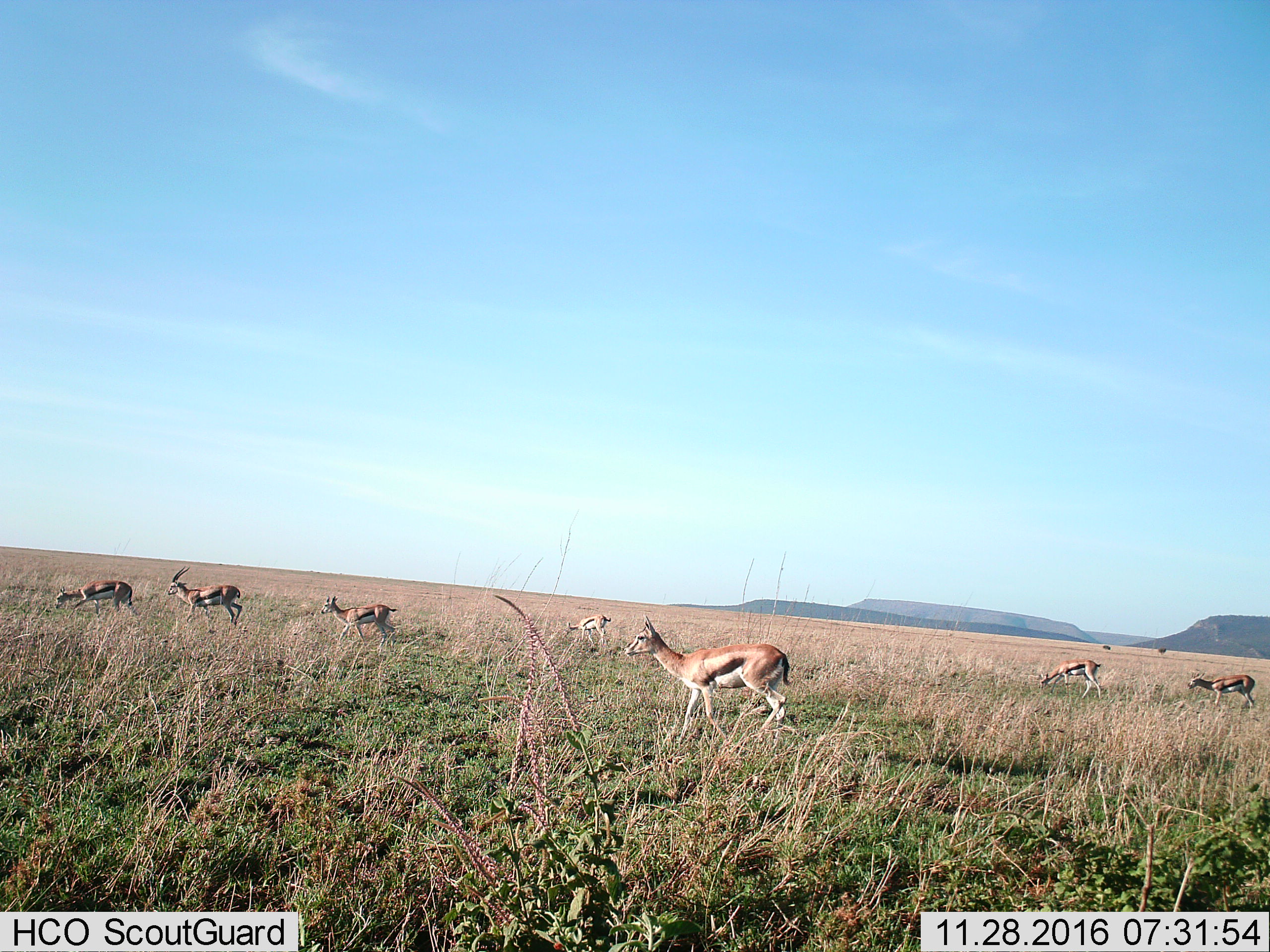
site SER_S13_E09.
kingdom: Animalia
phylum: Chordata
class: Mammalia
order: Artiodactyla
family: Bovidae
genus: Eudorcas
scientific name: Eudorcas thomsonii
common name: thomson's gazelle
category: gazellethomsons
Gazellethomsons (thomson's gazelle) (Eudorcas thomsonii), count 7. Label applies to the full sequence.